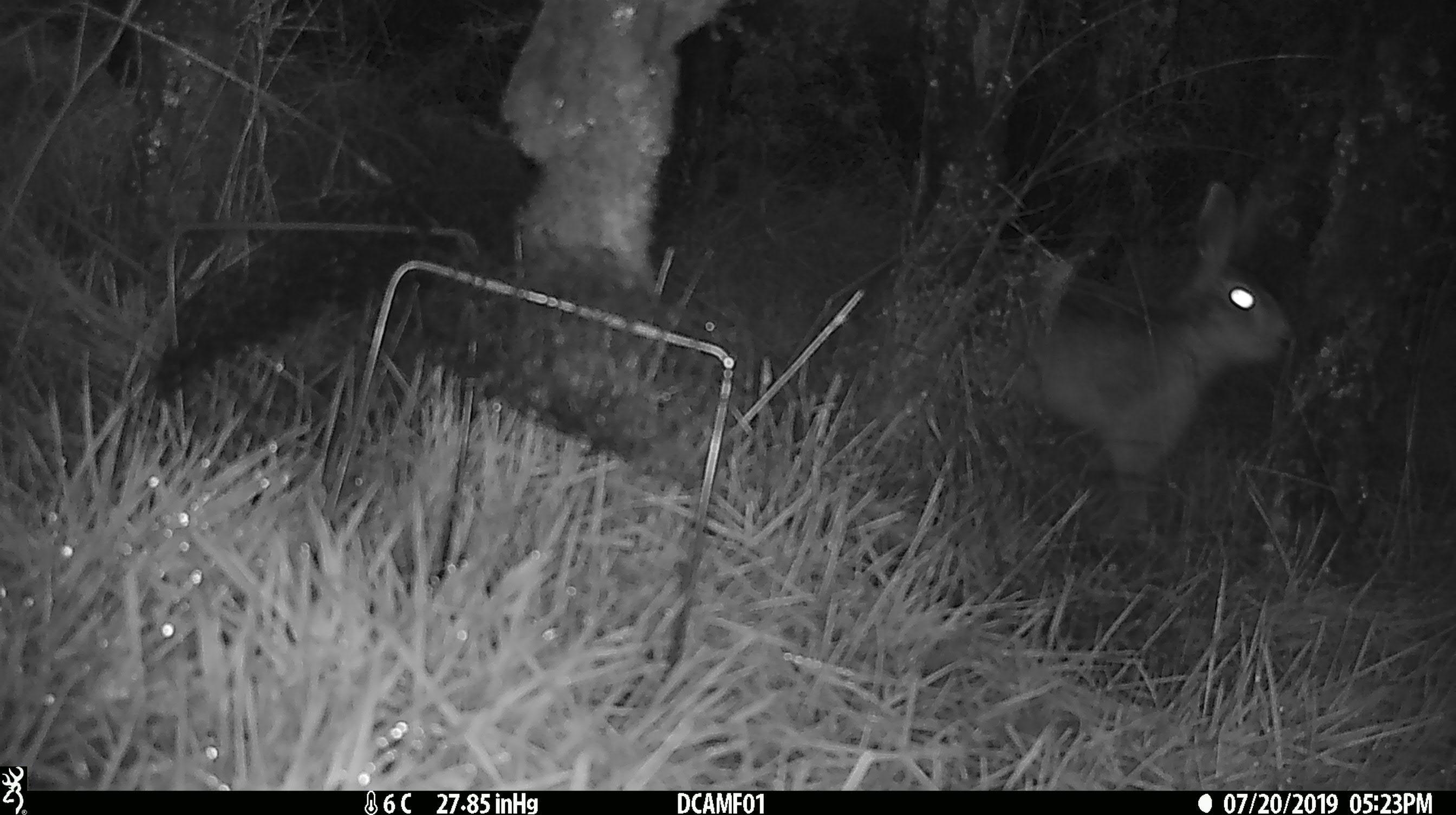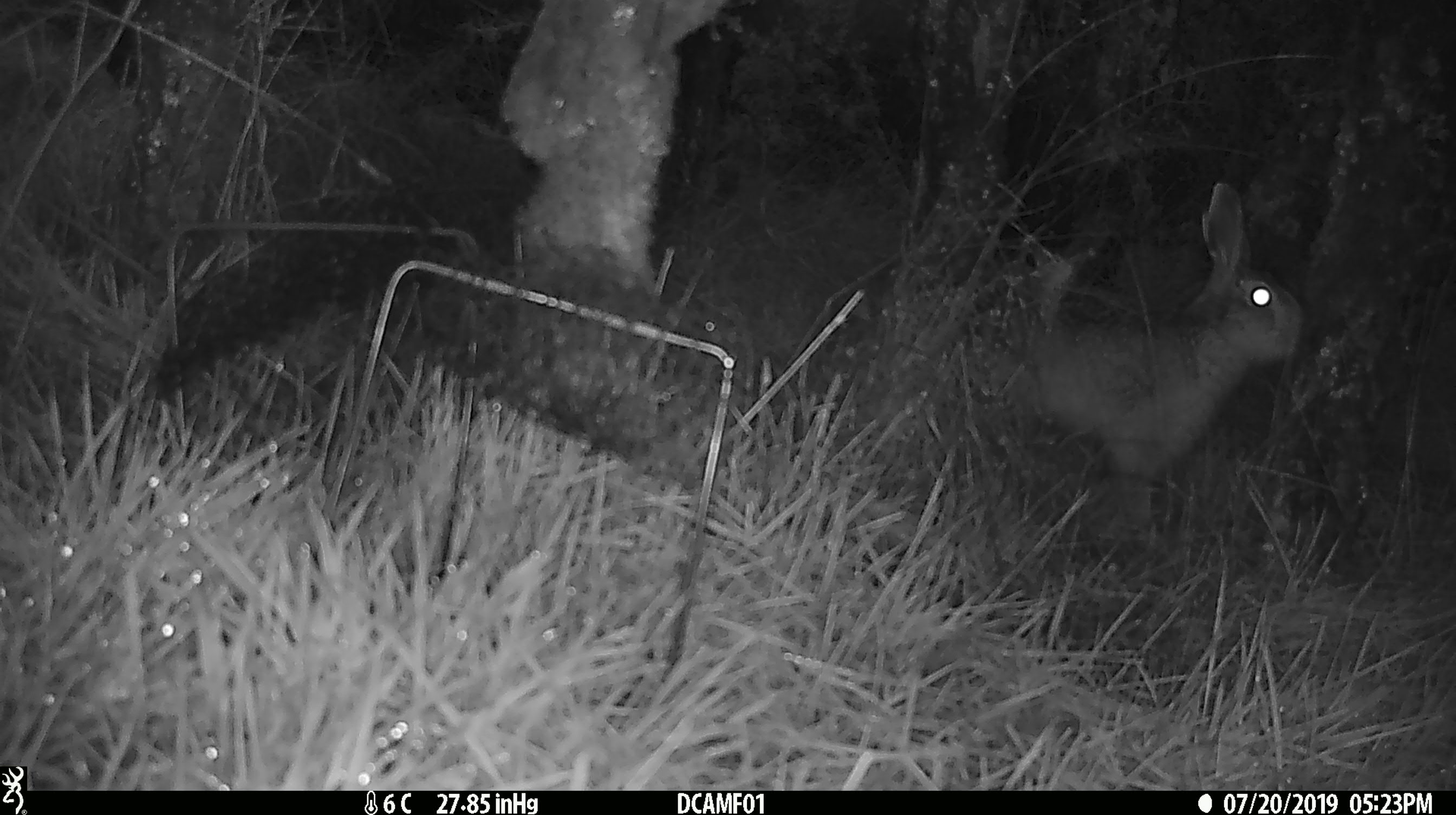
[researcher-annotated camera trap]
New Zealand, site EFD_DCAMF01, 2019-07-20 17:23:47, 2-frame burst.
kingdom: Animalia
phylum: Chordata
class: Mammalia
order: Lagomorpha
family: Leporidae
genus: Lepus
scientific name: Lepus europaeus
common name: brown hare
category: hare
Hare (brown hare) (Lepus europaeus).